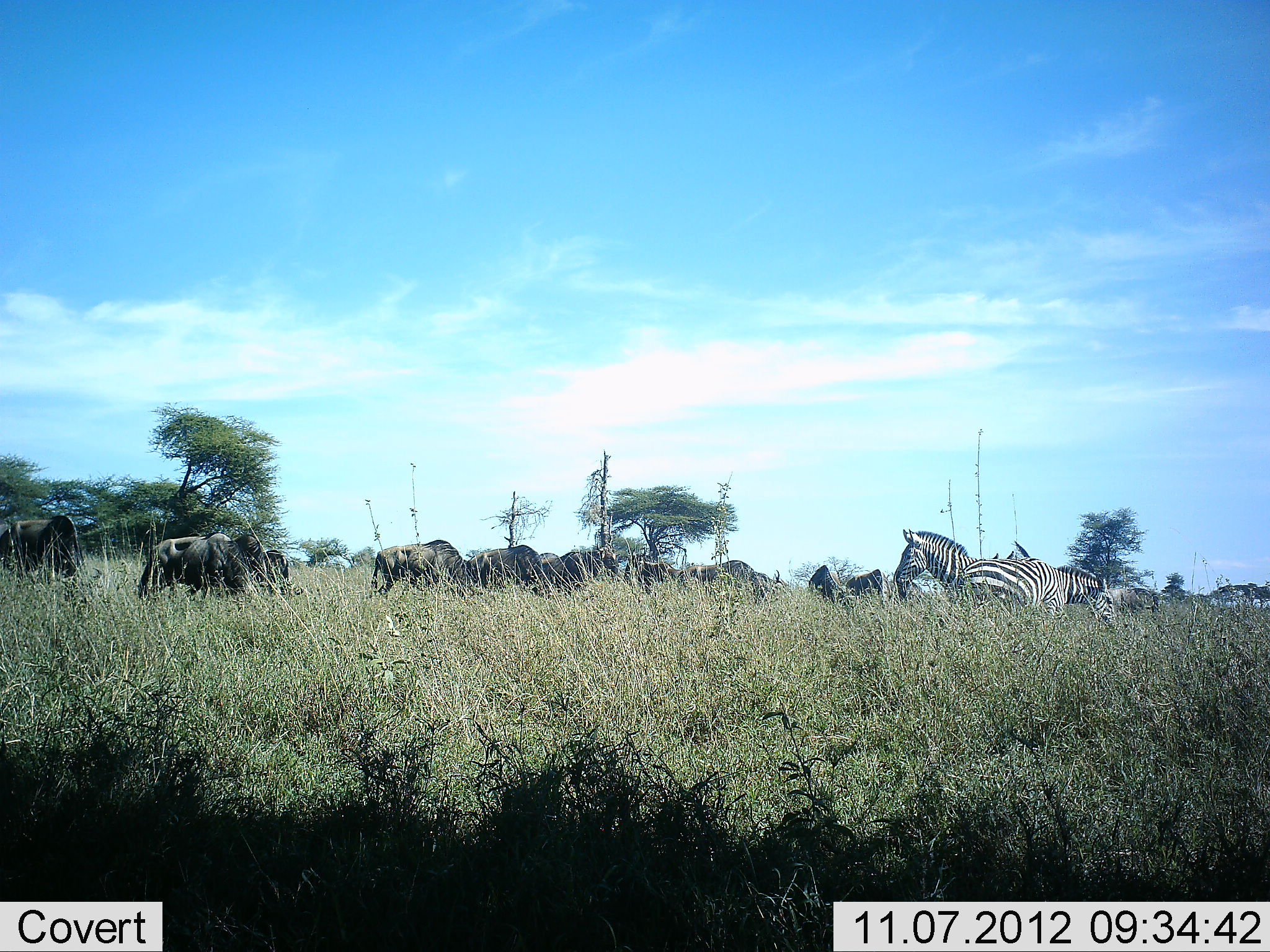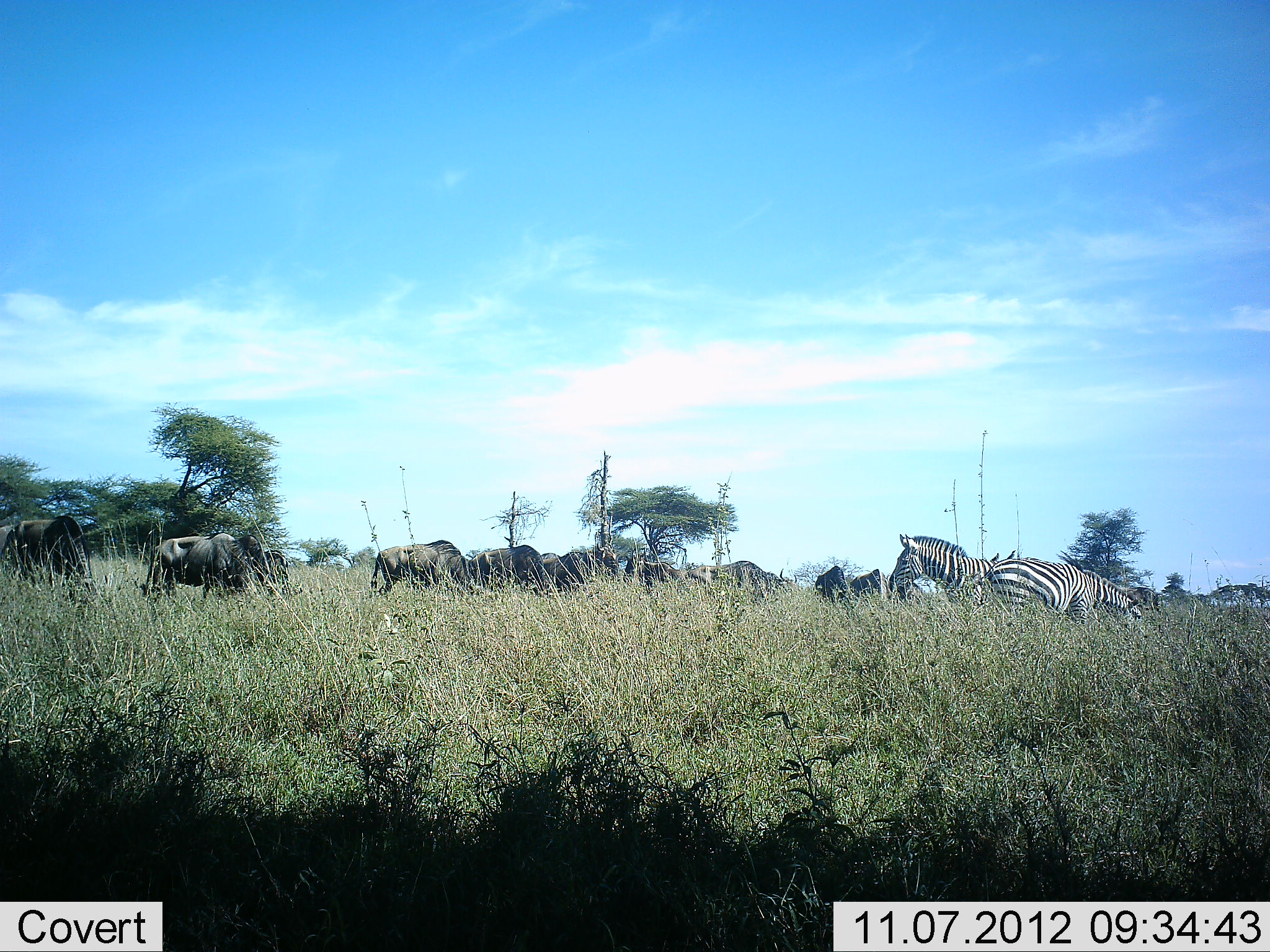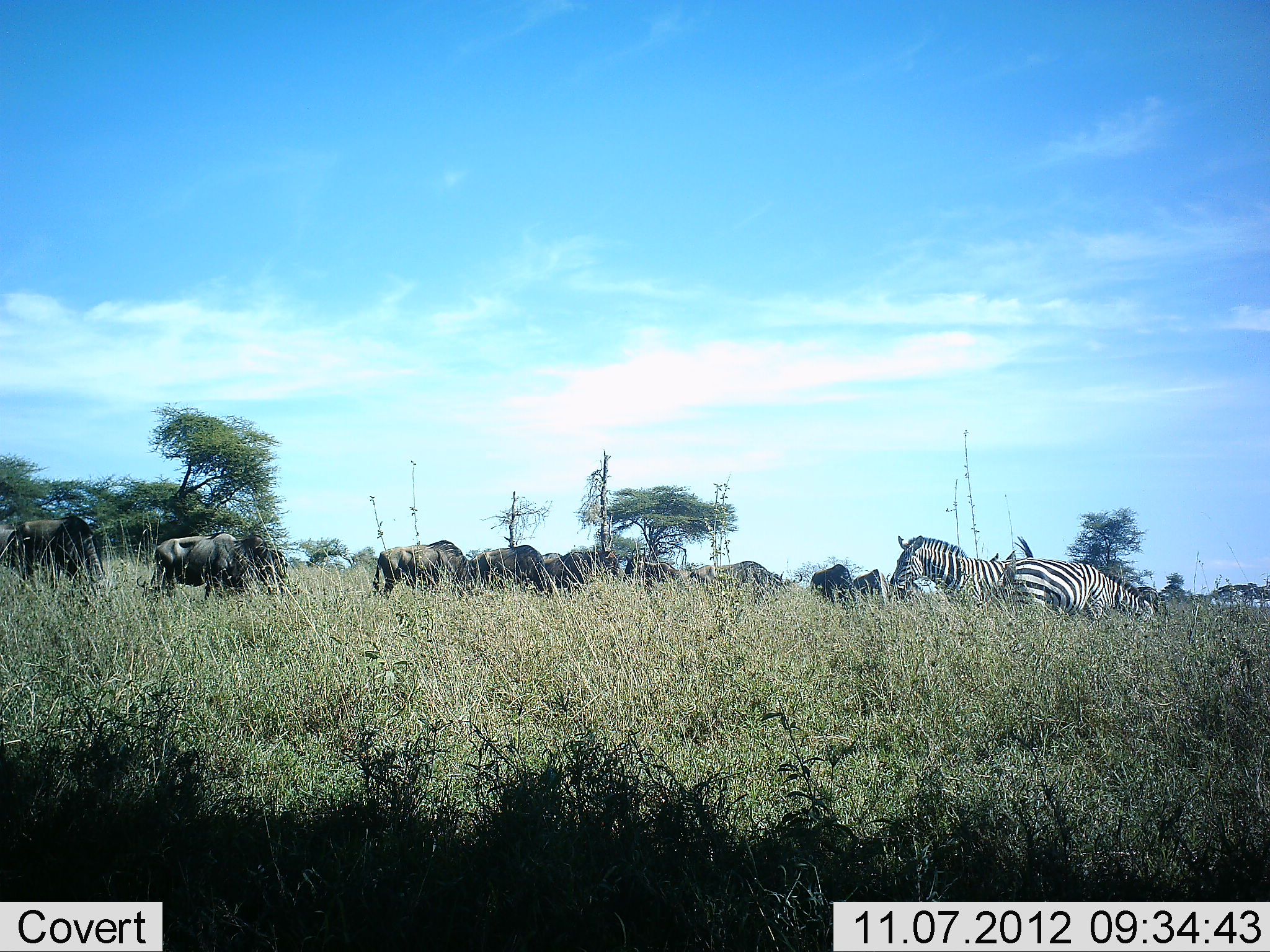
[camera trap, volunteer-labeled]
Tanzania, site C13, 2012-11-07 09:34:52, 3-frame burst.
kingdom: Animalia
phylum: Chordata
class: Mammalia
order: Artiodactyla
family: Bovidae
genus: Connochaetes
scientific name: Connochaetes taurinus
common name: blue wildebeest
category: wildebeest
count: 11-50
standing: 30%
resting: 10%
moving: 20%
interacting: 0%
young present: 0%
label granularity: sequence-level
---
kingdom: Animalia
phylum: Chordata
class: Mammalia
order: Perissodactyla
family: Equidae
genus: Equus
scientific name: Equus quagga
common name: plains zebra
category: zebra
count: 2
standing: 73%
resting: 0%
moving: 36%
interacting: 0%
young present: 0%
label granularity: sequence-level